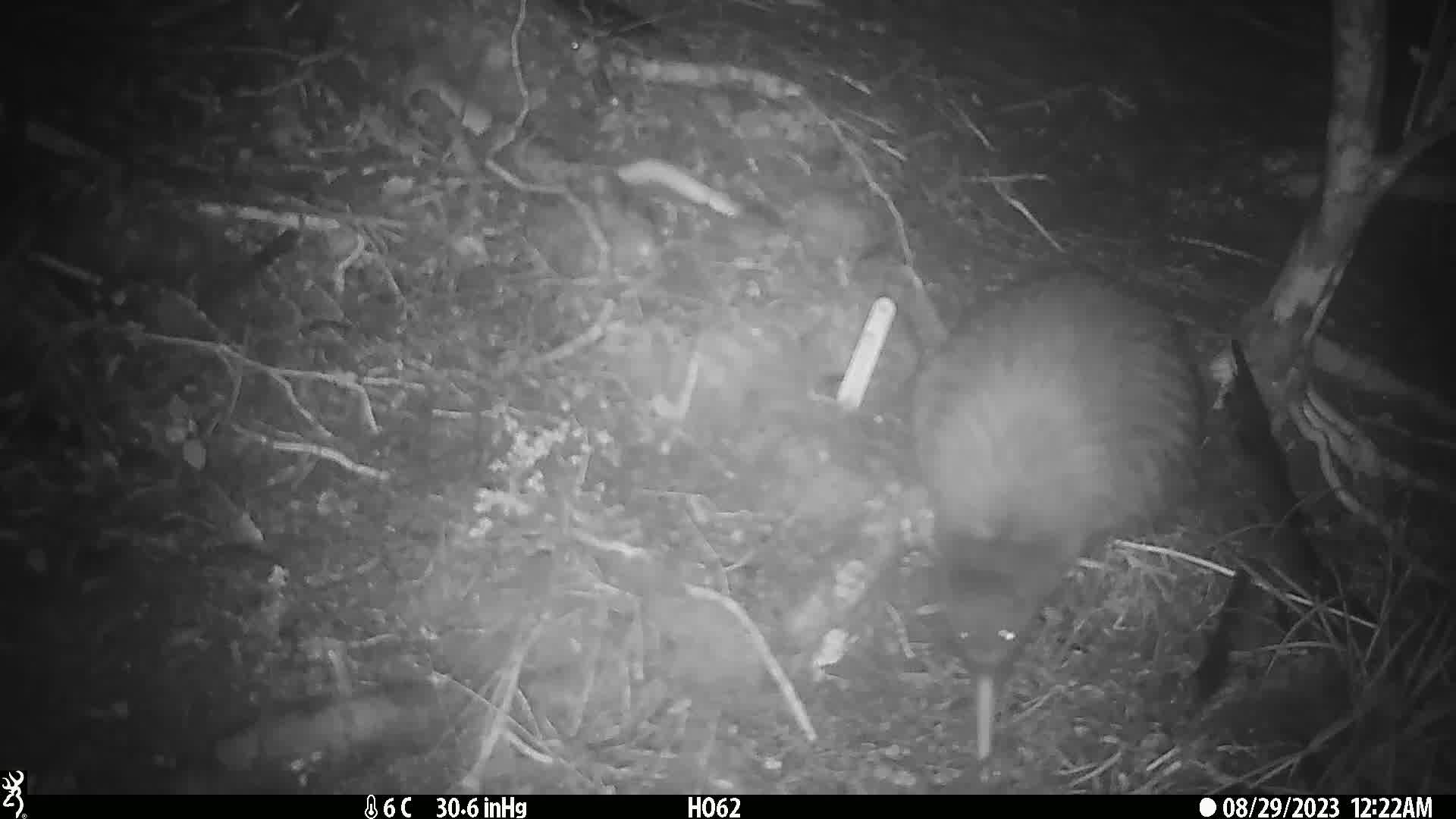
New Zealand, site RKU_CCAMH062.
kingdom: Animalia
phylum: Chordata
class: Aves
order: Apterygiformes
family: Apterygidae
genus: Apteryx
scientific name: Apteryx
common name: kiwi